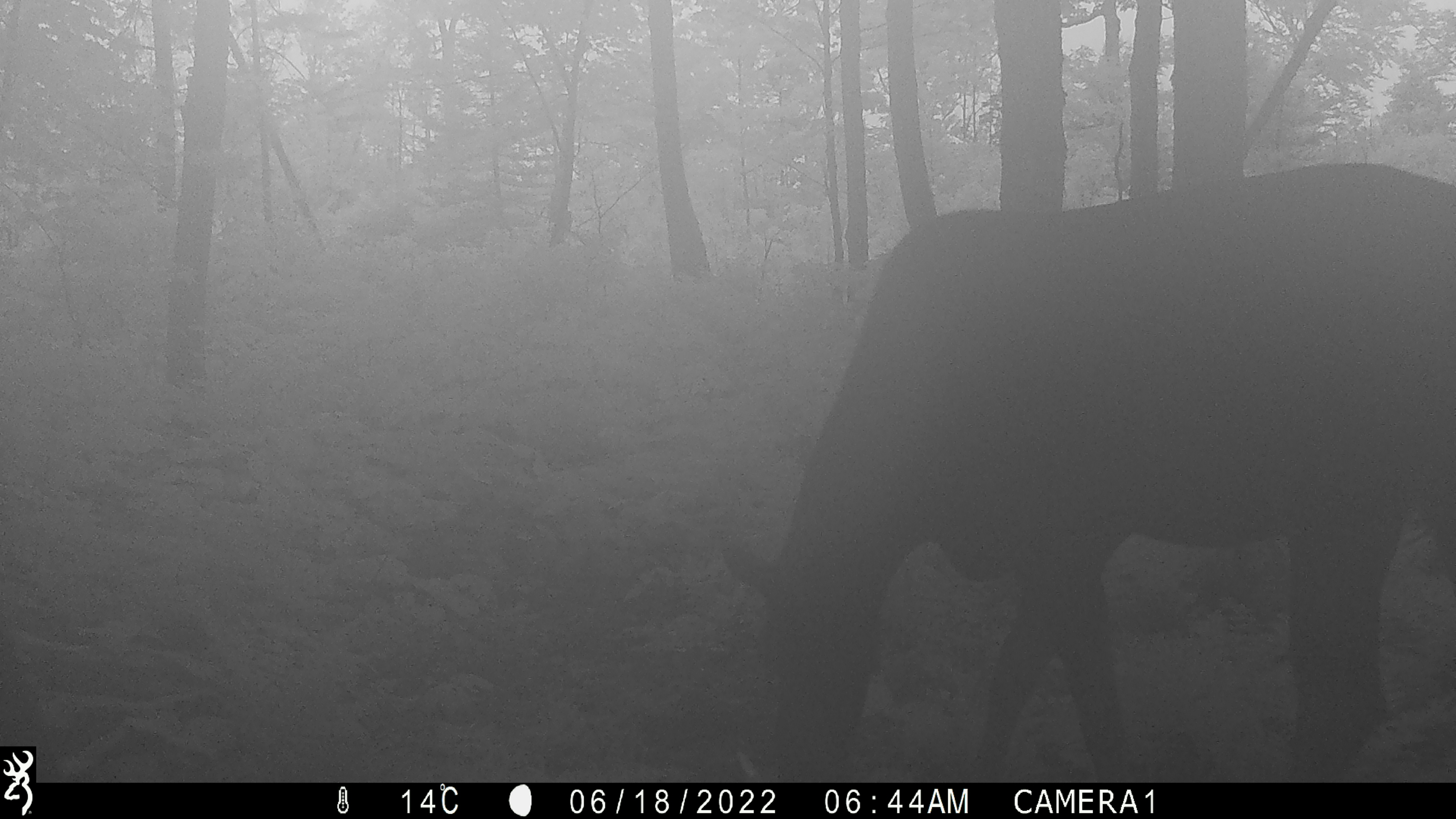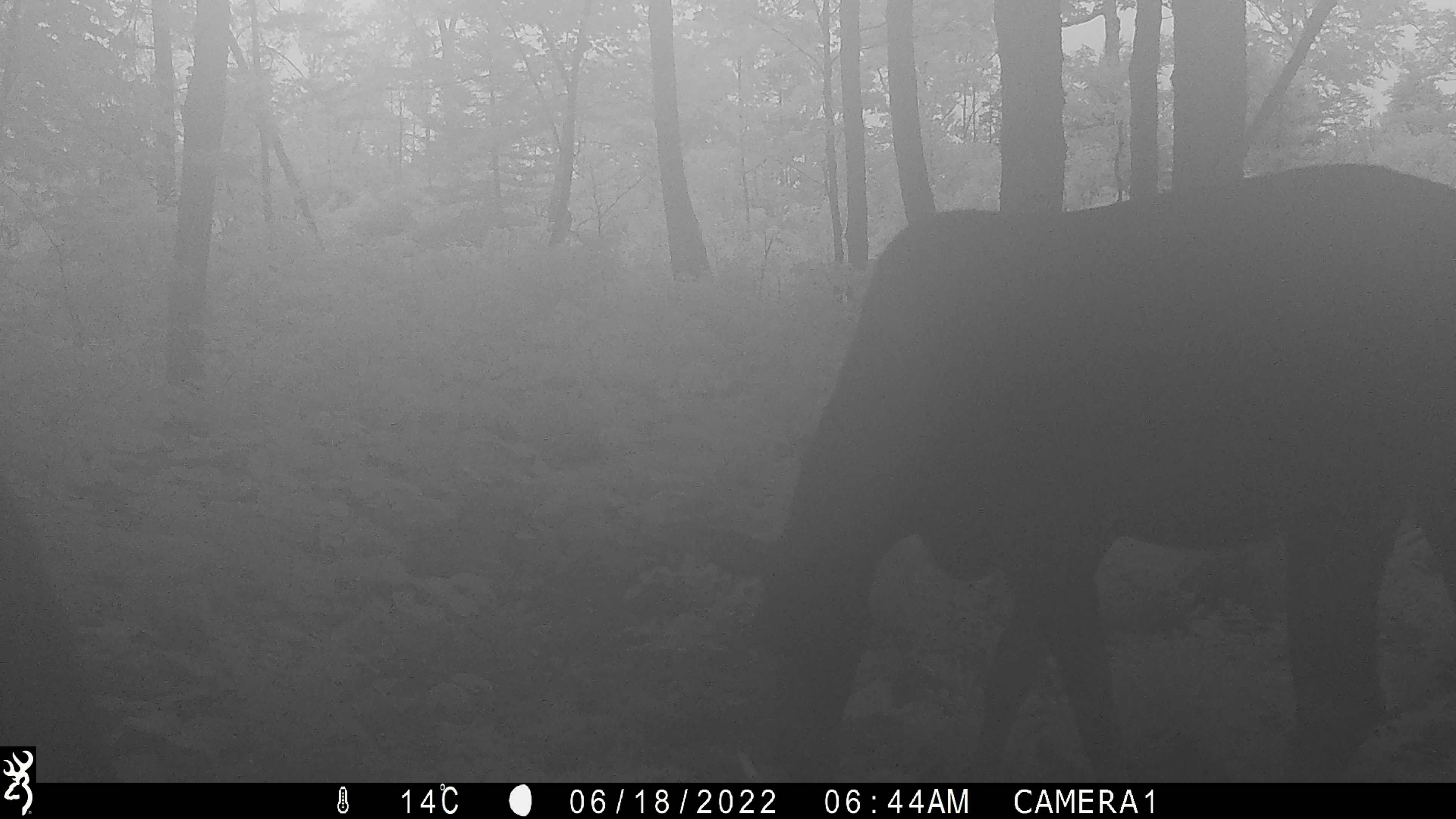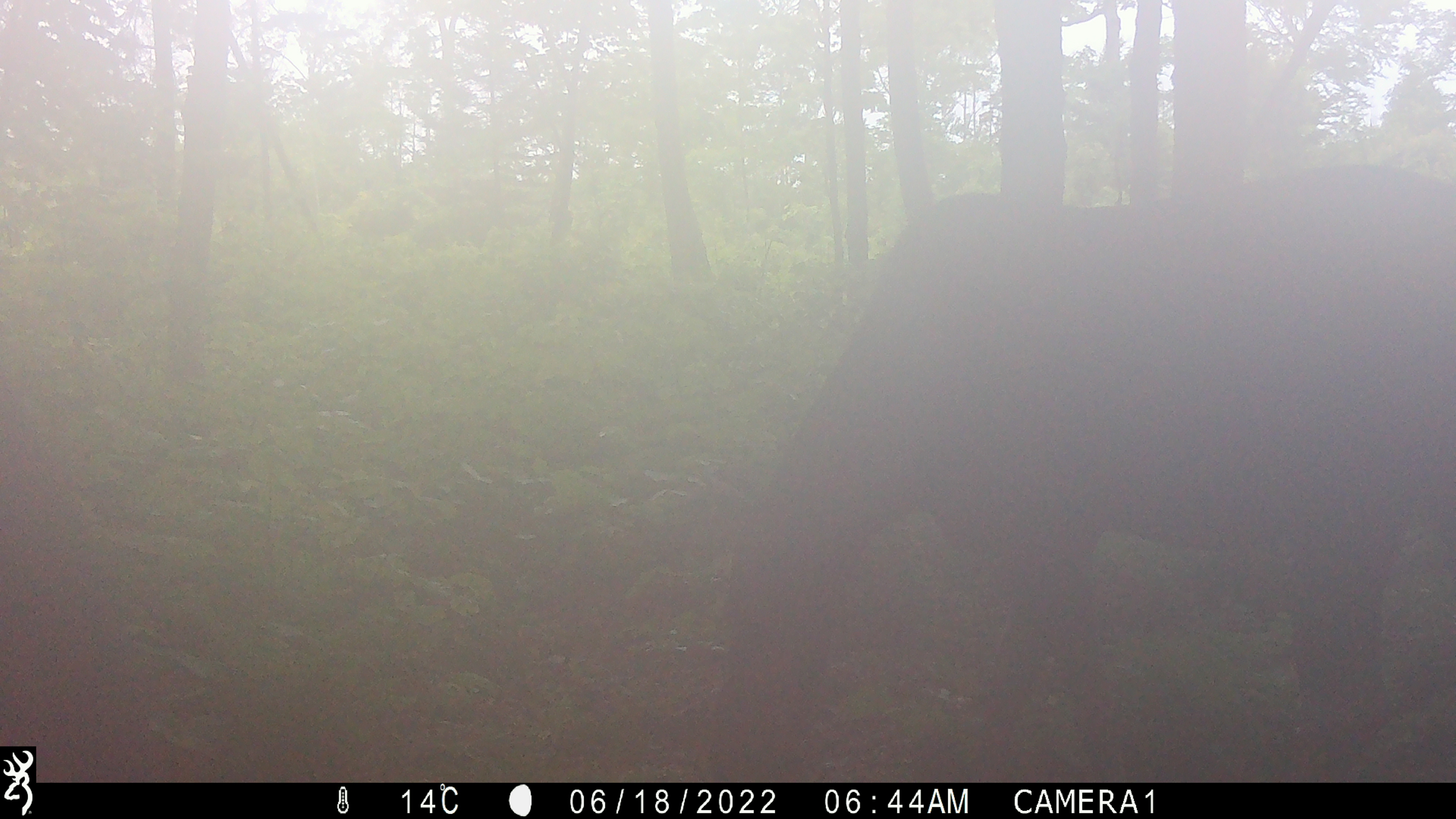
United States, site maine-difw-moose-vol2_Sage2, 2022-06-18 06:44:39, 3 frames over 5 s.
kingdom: Animalia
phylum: Chordata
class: Mammalia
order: Artiodactyla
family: Cervidae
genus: Alces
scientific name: Alces alces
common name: moose